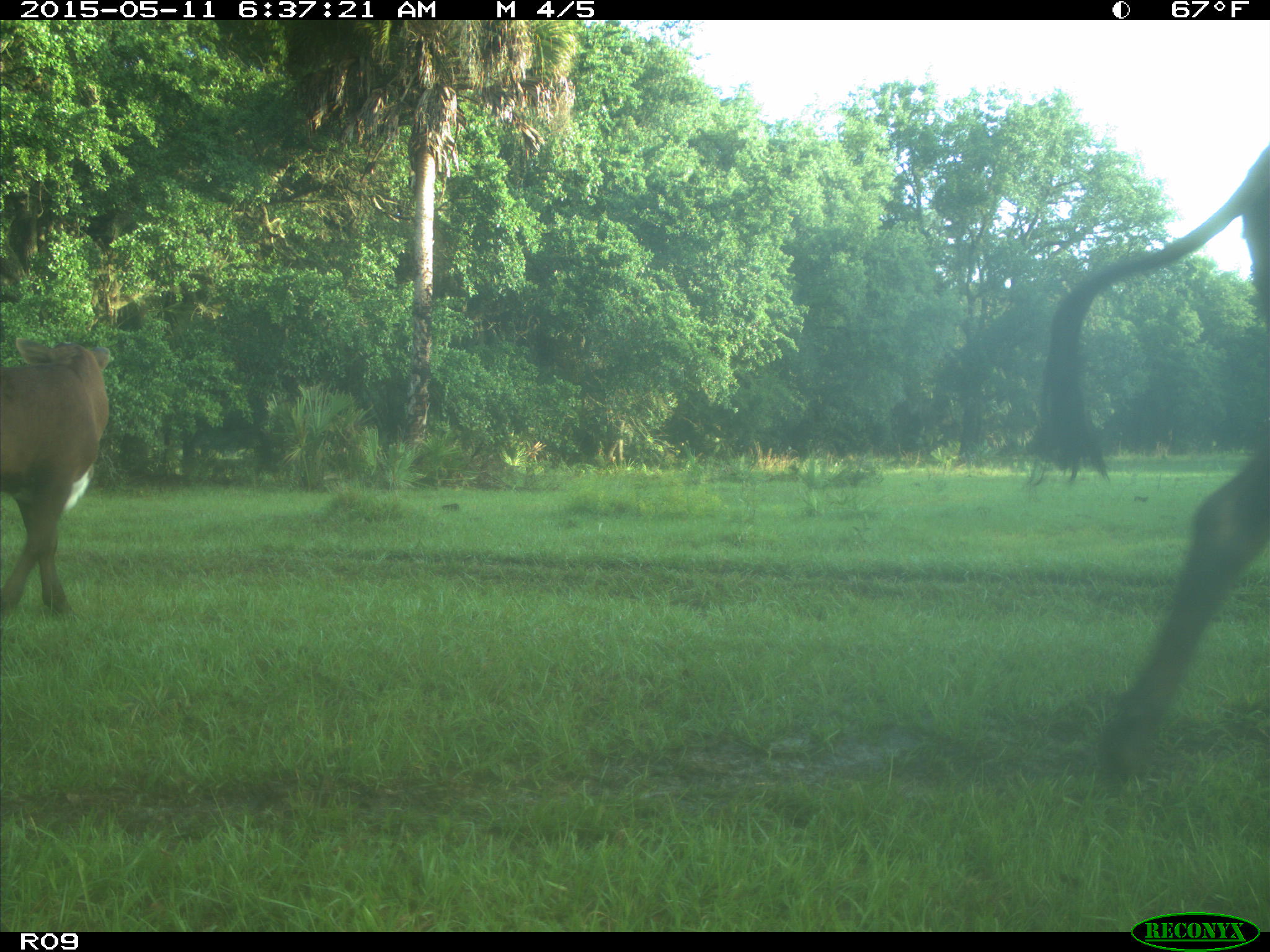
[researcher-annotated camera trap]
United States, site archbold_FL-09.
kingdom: Animalia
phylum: Chordata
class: Mammalia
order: Artiodactyla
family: Bovidae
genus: Bos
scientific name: Bos taurus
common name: domestic cow